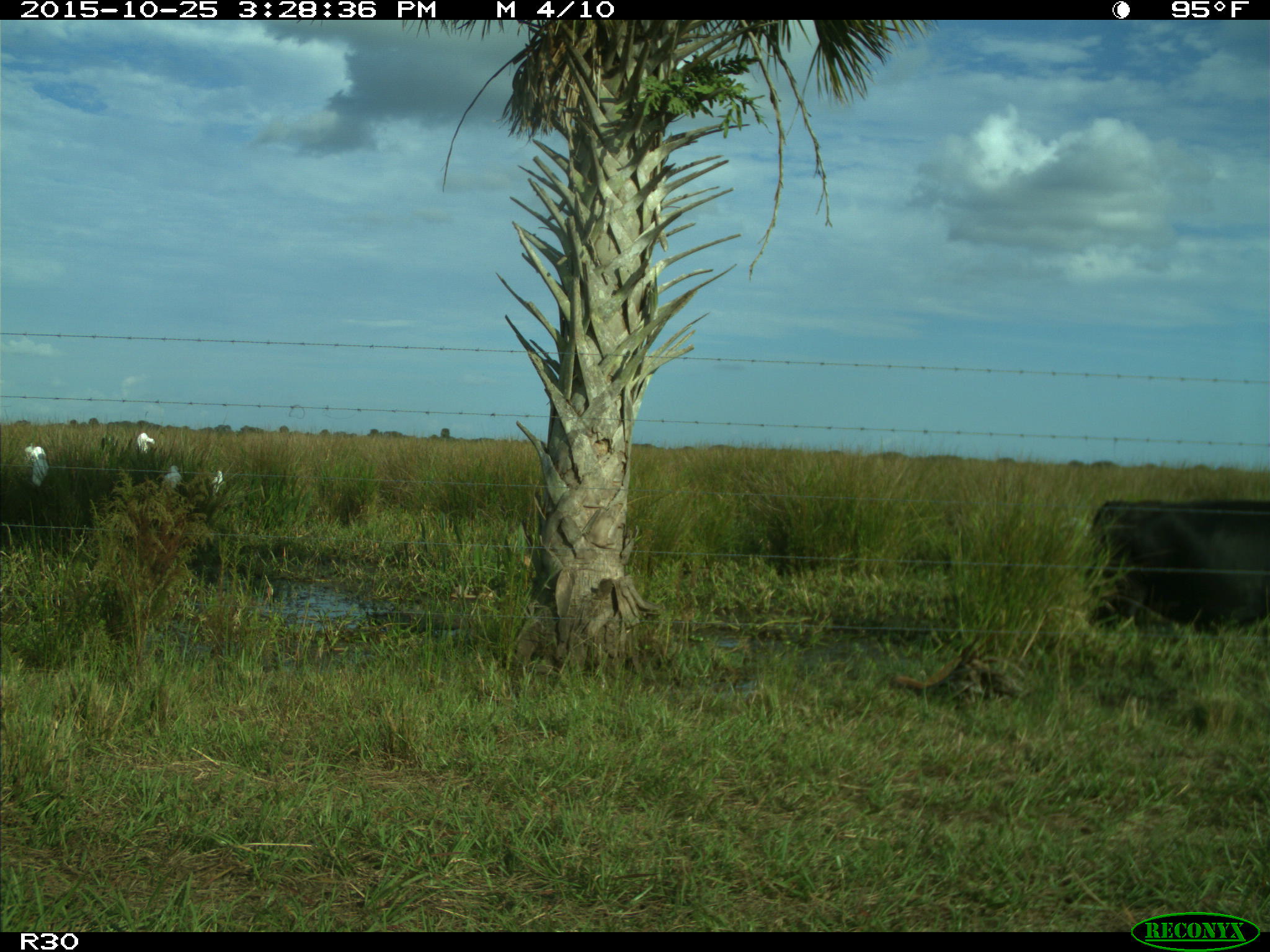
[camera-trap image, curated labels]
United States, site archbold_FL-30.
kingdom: Animalia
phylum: Chordata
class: Mammalia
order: Artiodactyla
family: Bovidae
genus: Bos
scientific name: Bos taurus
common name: domestic cow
Bos taurus (domestic cow).